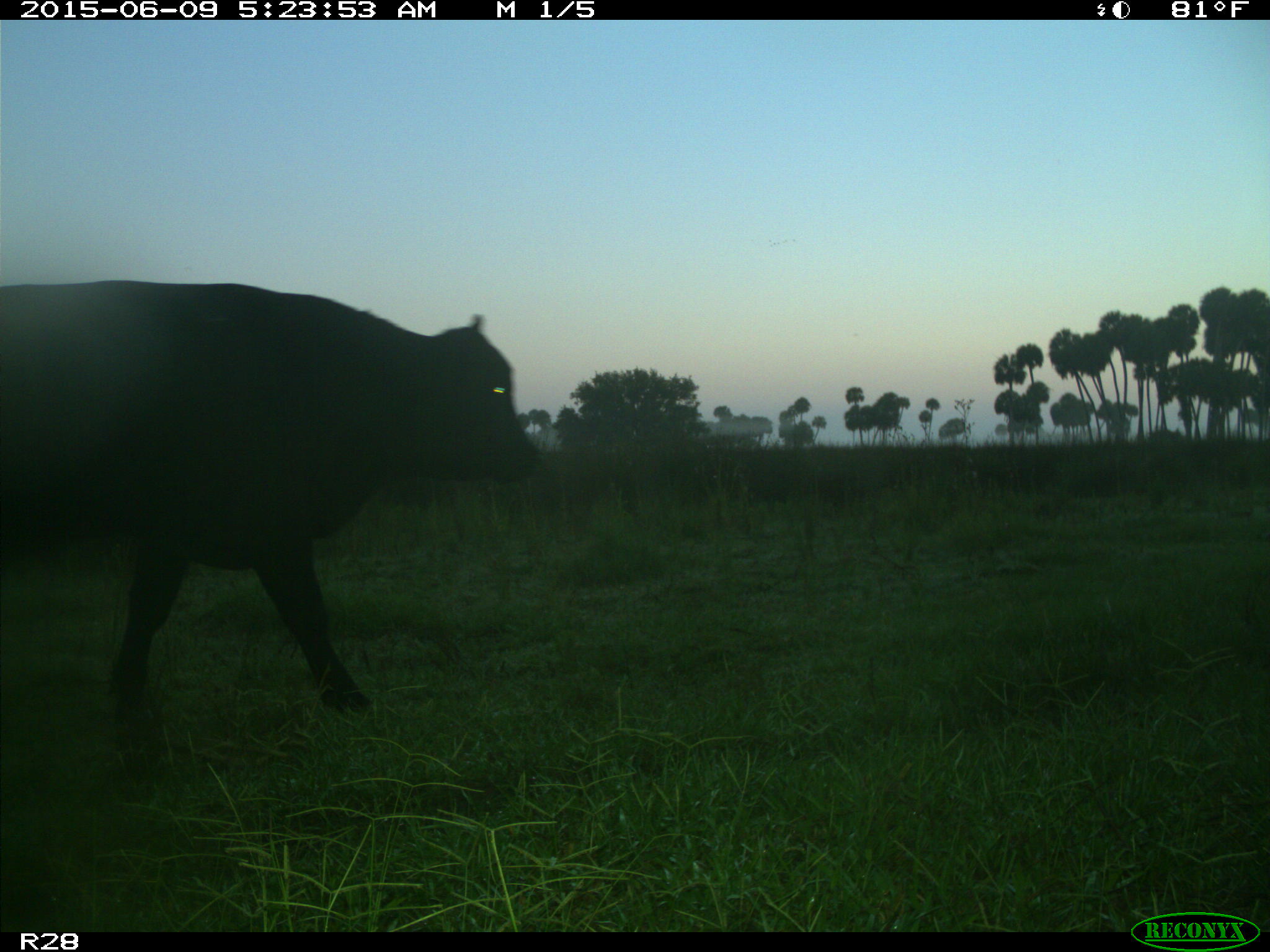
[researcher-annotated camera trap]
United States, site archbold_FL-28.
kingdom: Animalia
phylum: Chordata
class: Mammalia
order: Artiodactyla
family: Bovidae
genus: Bos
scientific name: Bos taurus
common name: domestic cow